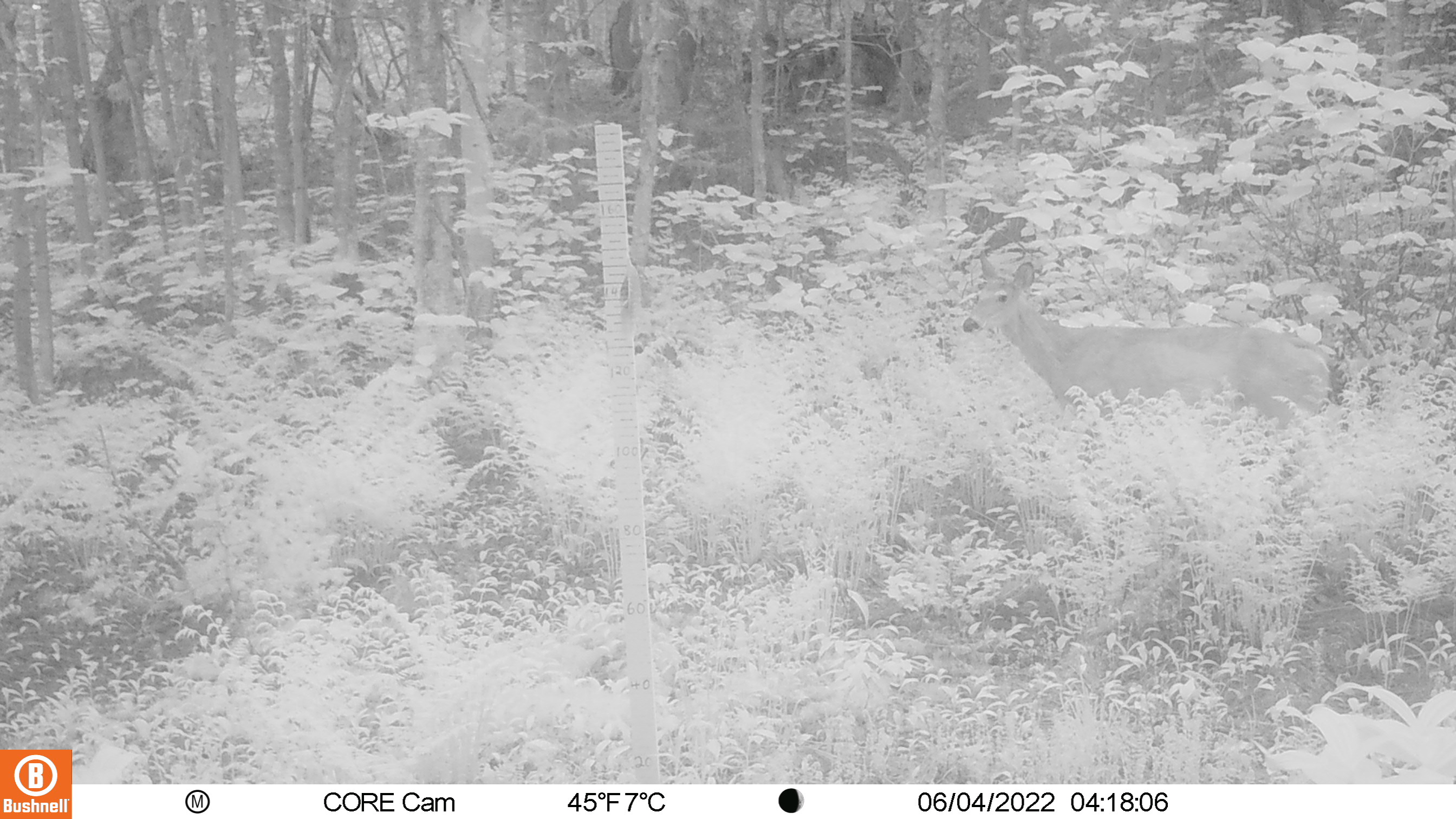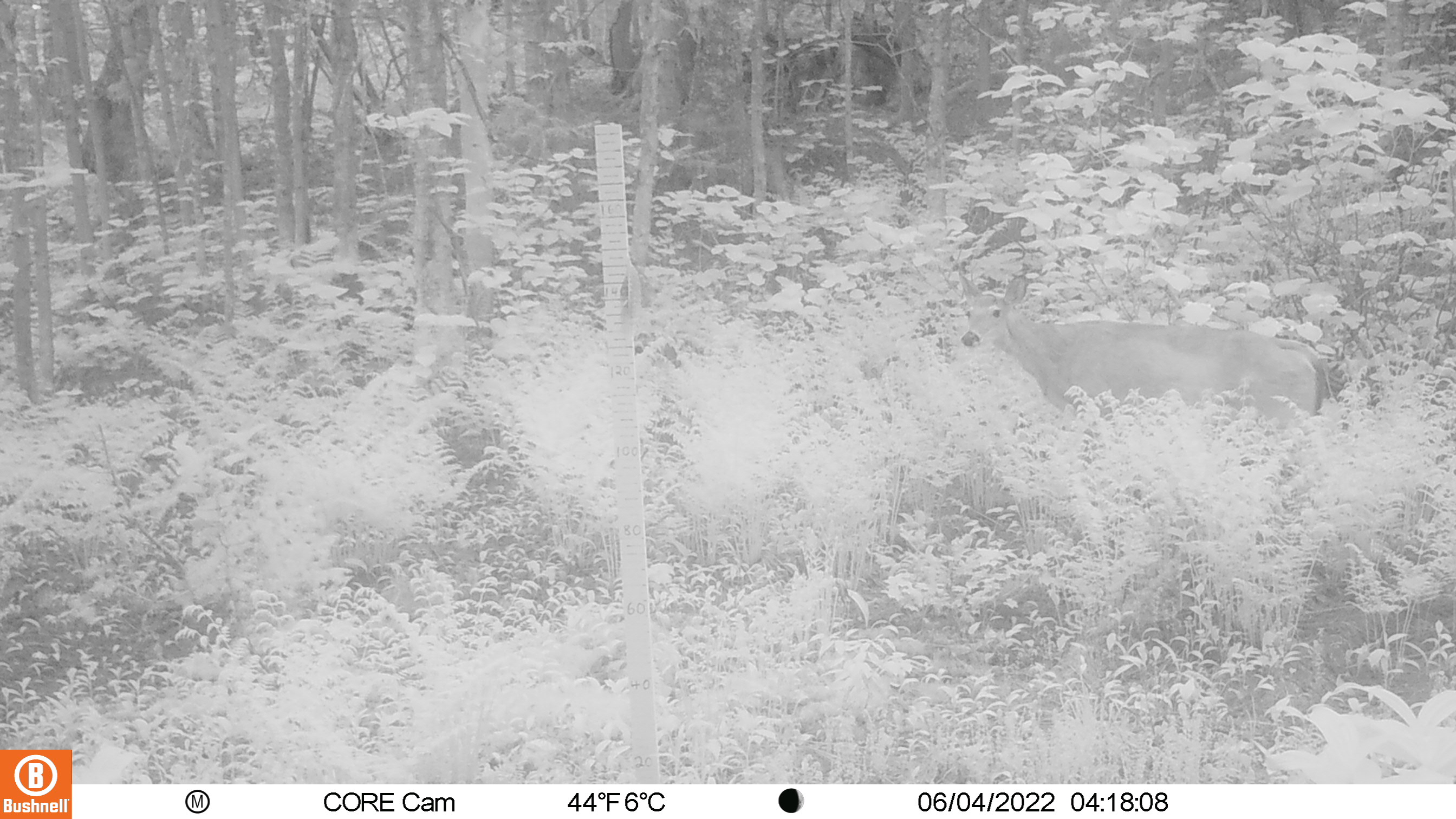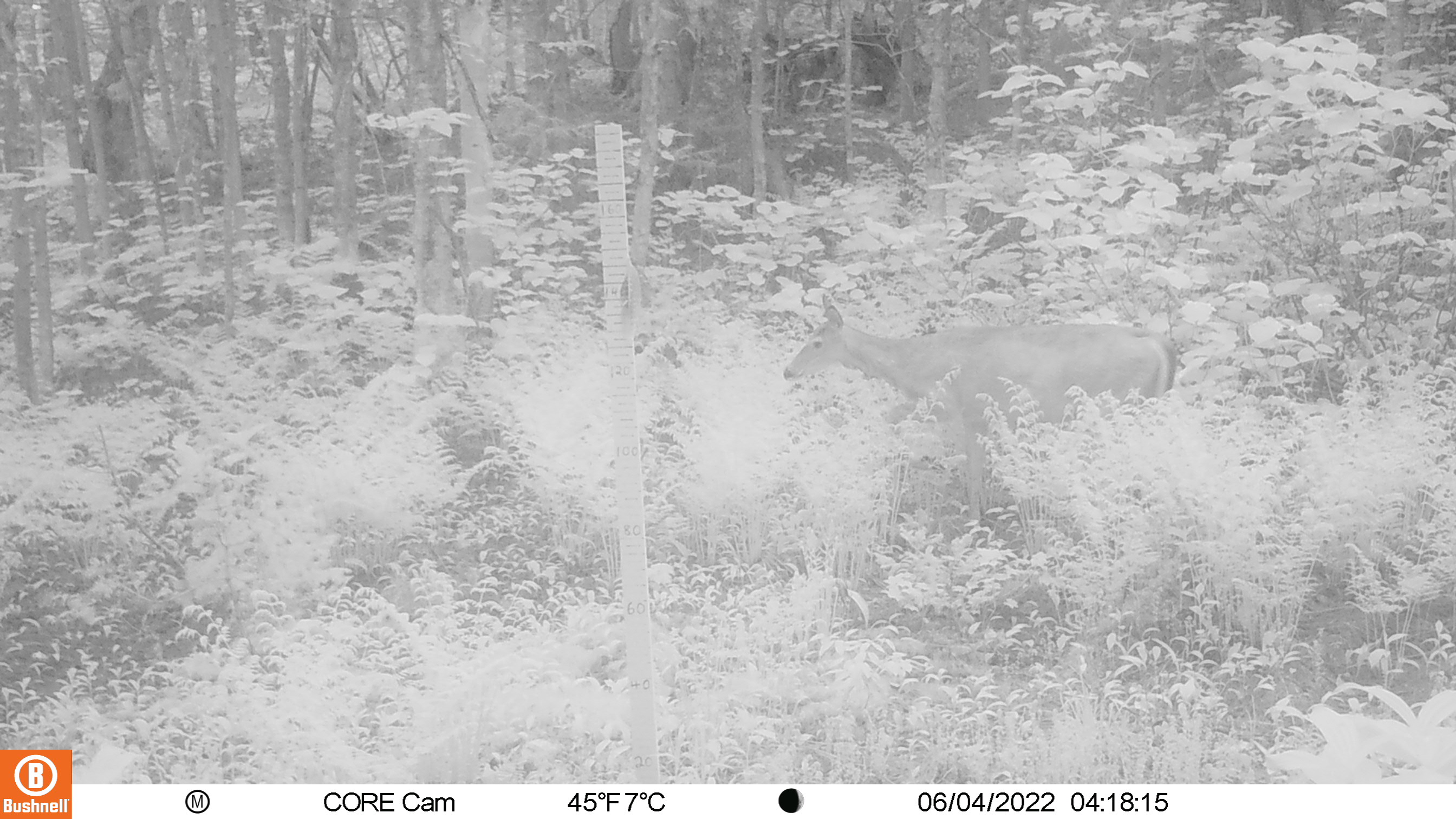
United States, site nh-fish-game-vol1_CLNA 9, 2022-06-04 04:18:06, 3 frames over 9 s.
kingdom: Animalia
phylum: Chordata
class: Mammalia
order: Artiodactyla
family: Cervidae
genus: Odocoileus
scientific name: Odocoileus virginianus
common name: white-tailed deer